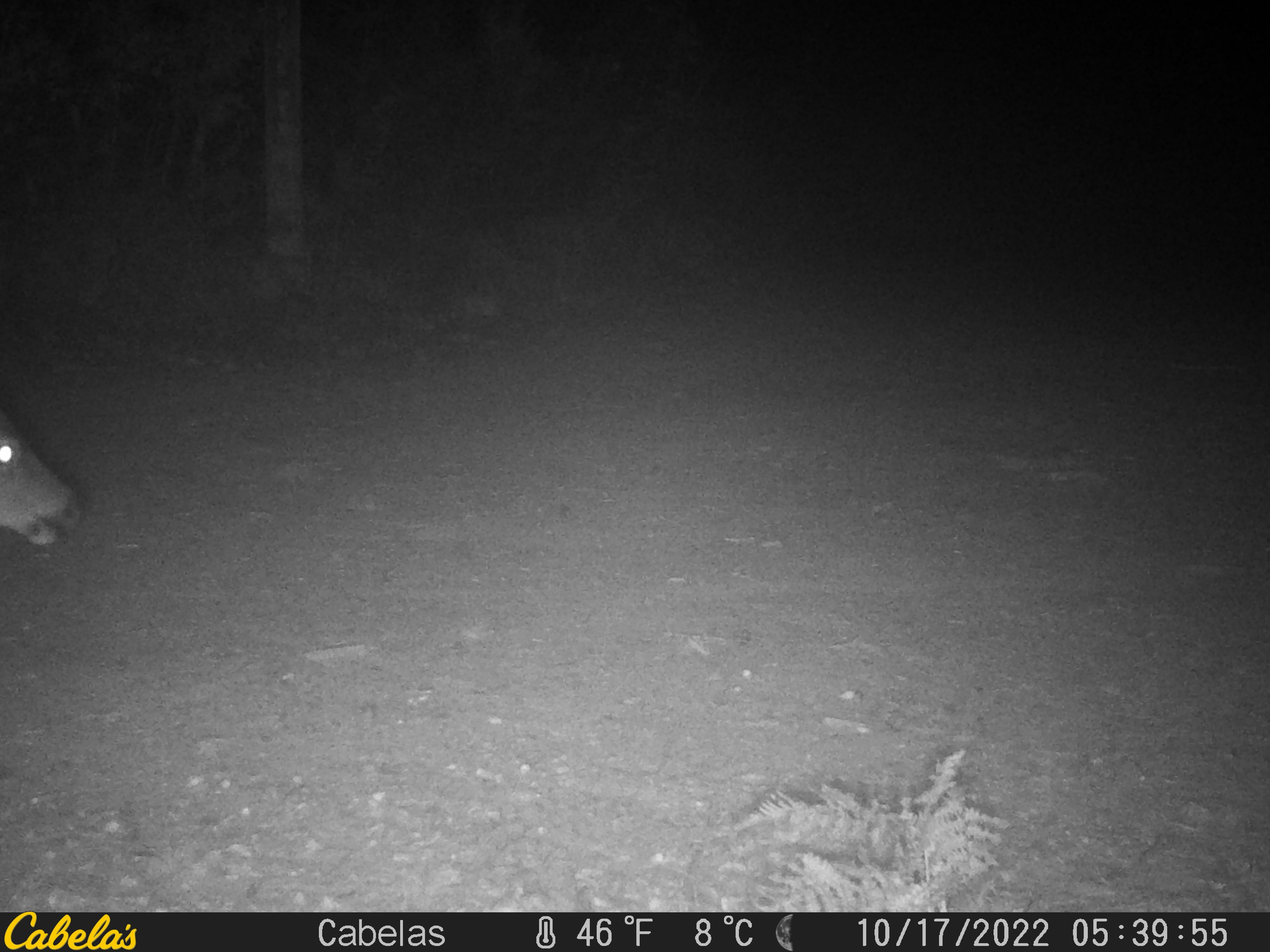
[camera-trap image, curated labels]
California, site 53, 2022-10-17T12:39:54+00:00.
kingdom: Animalia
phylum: Chordata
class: Mammalia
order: Artiodactyla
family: Cervidae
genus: Odocoileus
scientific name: Odocoileus hemionus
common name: mule deer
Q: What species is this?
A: Mule deer (Odocoileus hemionus).